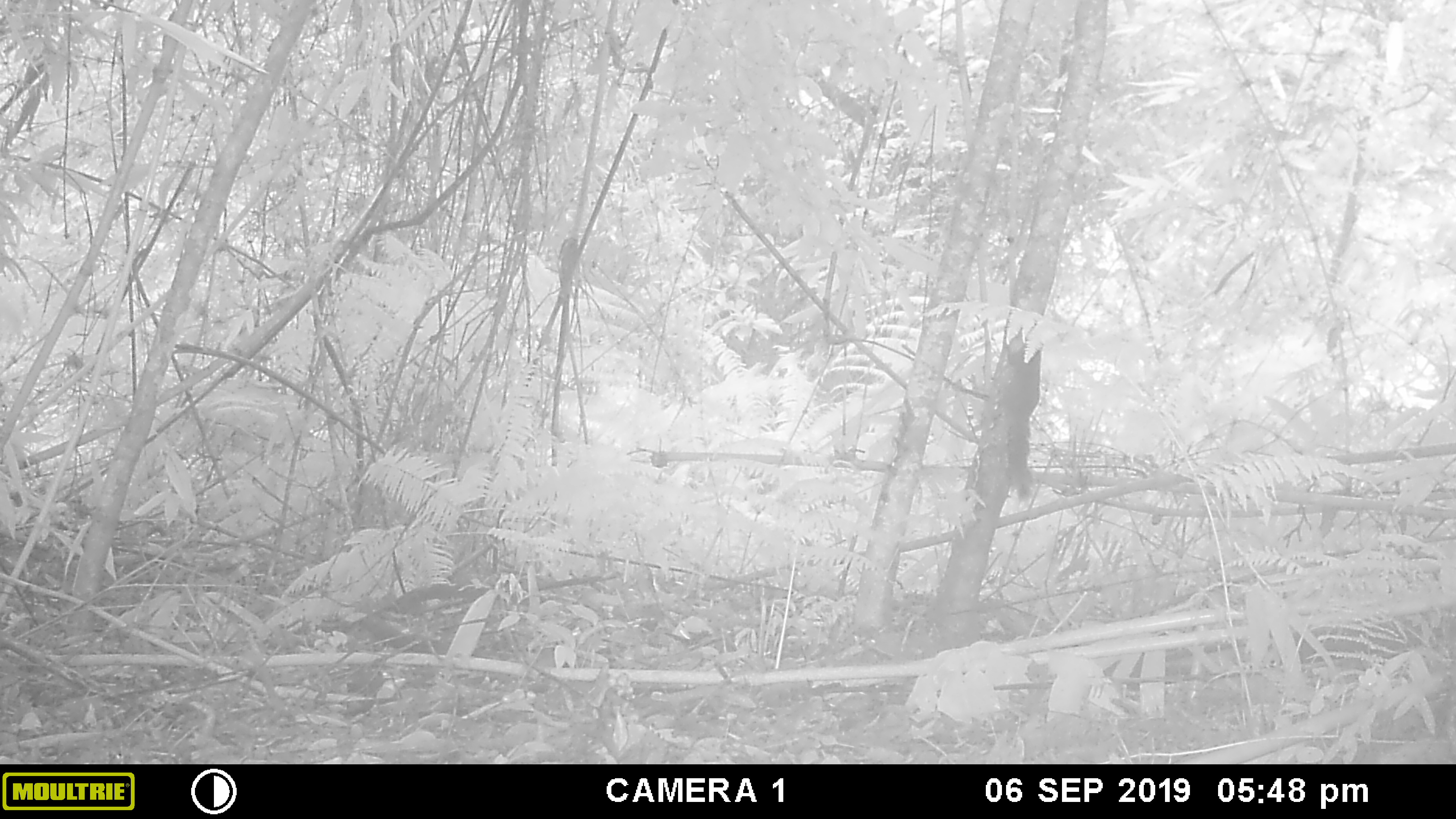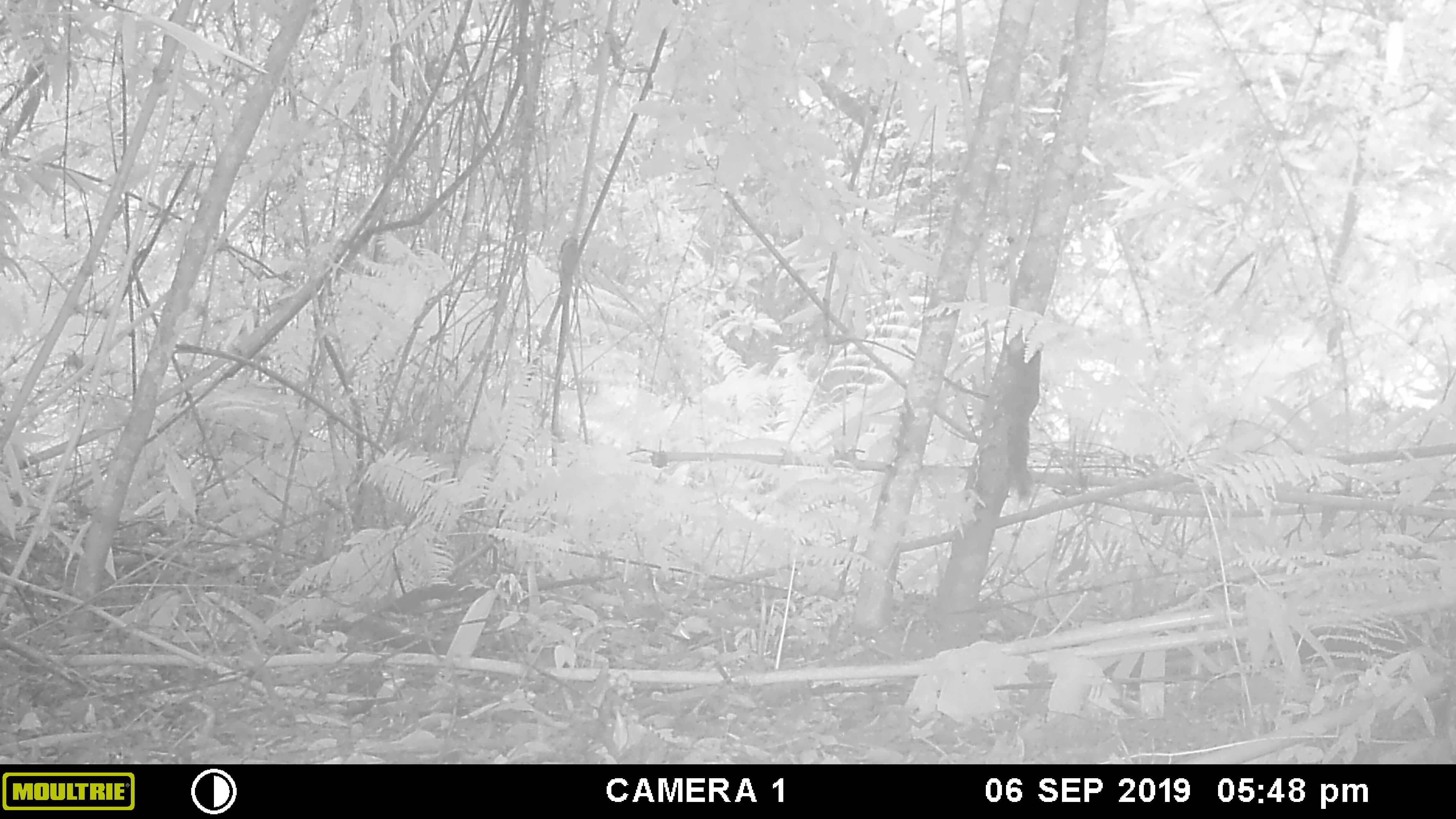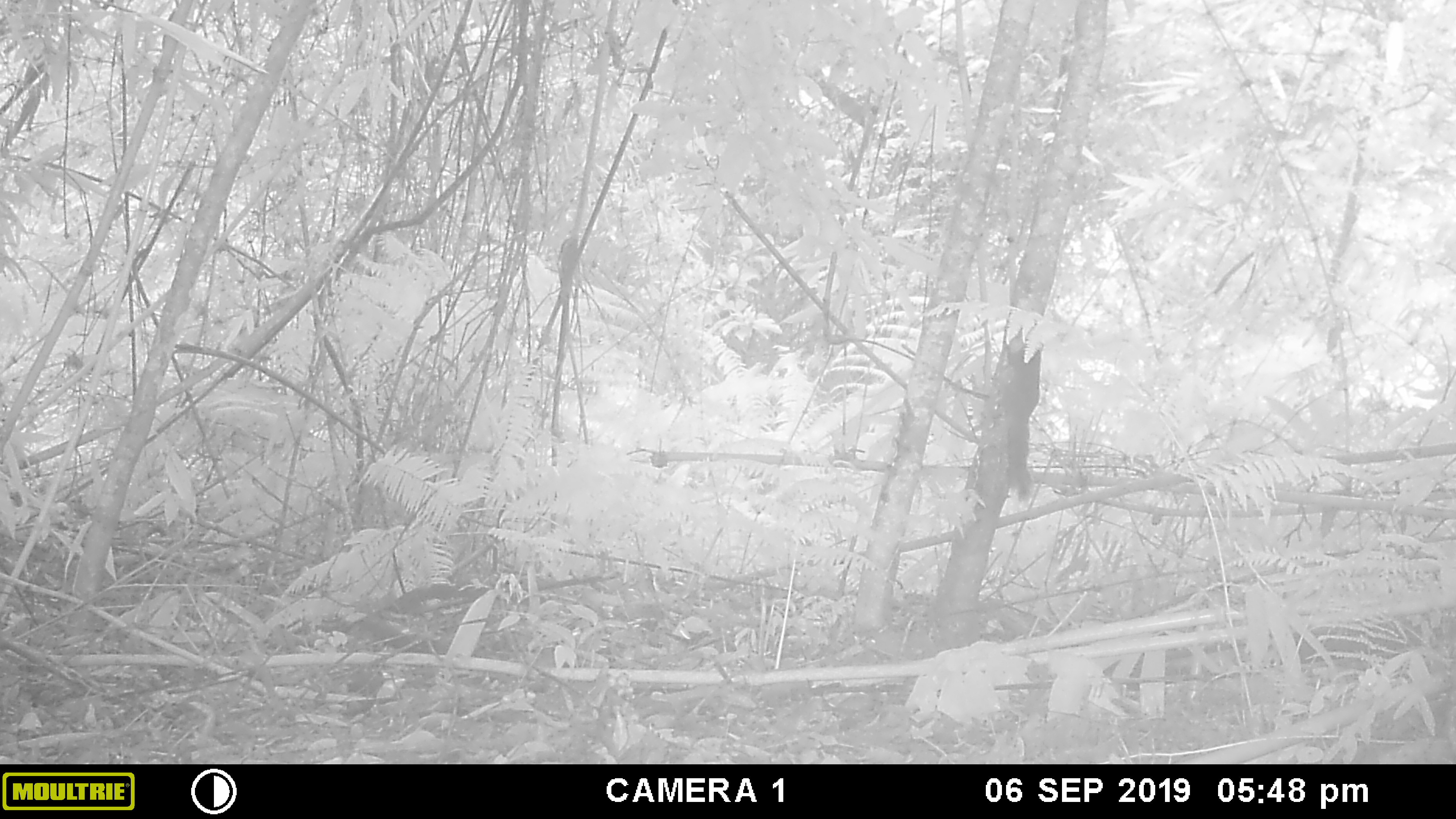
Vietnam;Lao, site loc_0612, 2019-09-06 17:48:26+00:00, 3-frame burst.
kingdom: Animalia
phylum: Chordata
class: Mammalia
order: Rodentia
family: Sciuridae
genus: Callosciurus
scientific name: Callosciurus erythraeus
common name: pallas's squirrel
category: pallass squirrel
Pallass squirrel (pallas's squirrel) (Callosciurus erythraeus). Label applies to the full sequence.